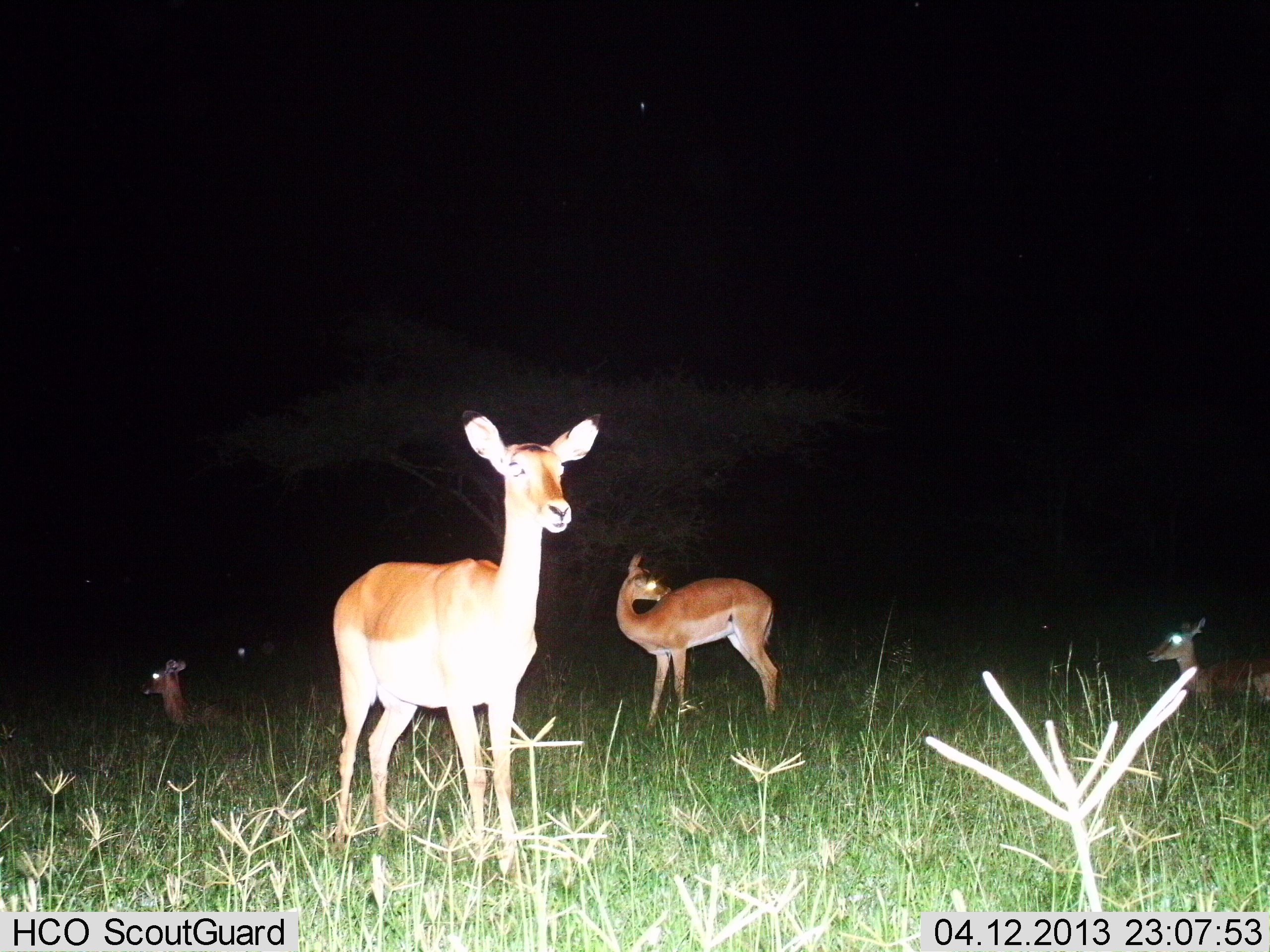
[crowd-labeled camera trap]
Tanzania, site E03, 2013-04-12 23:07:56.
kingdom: Animalia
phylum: Chordata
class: Mammalia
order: Artiodactyla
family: Bovidae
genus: Redunca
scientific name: Redunca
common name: reedbuck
Reedbuck (Redunca), count 4. Behavior (volunteer vote fractions): standing 100%, resting 56%, moving 12%, interacting 0%. Young present (vote fraction): 12%. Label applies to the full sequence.